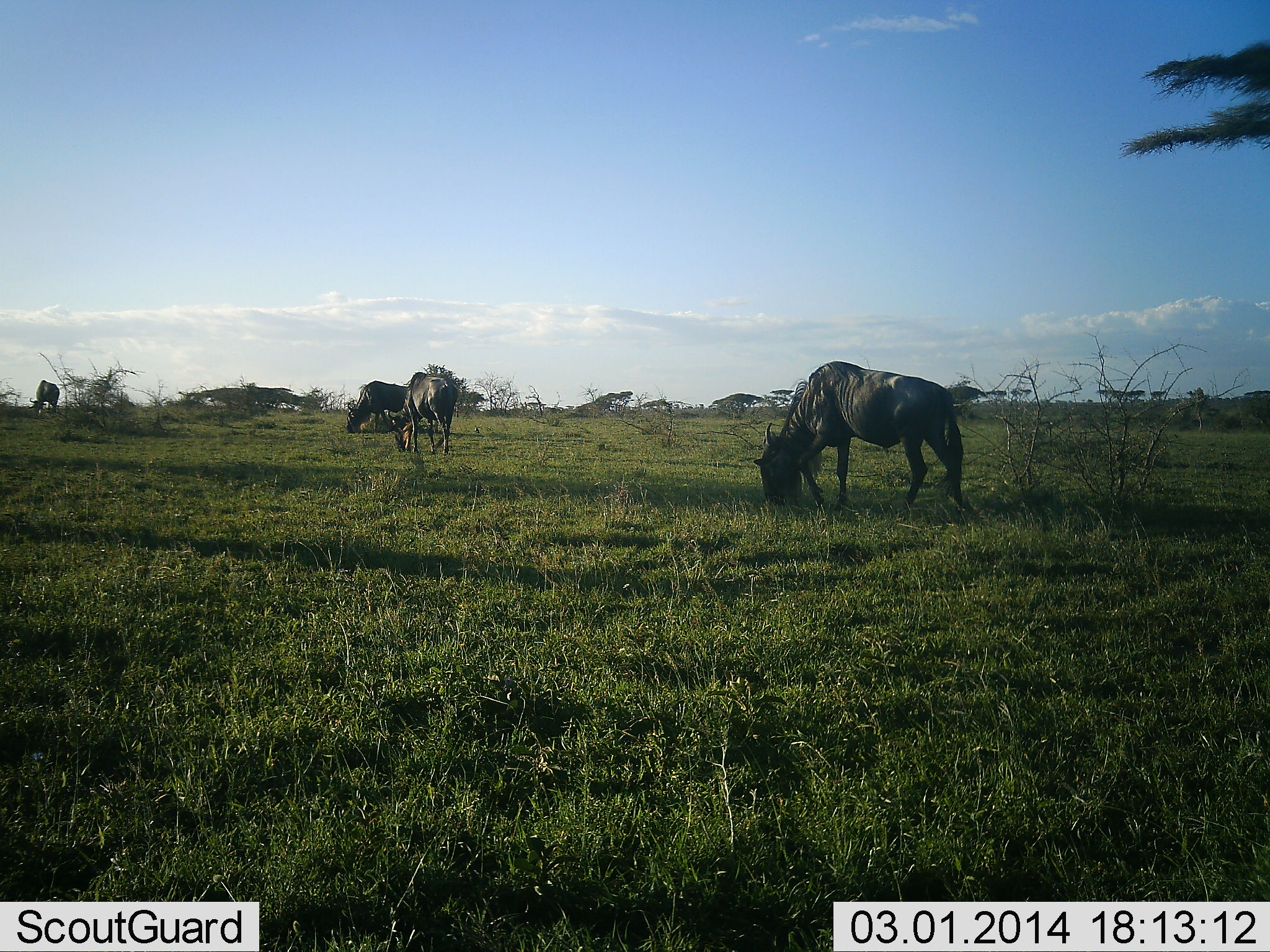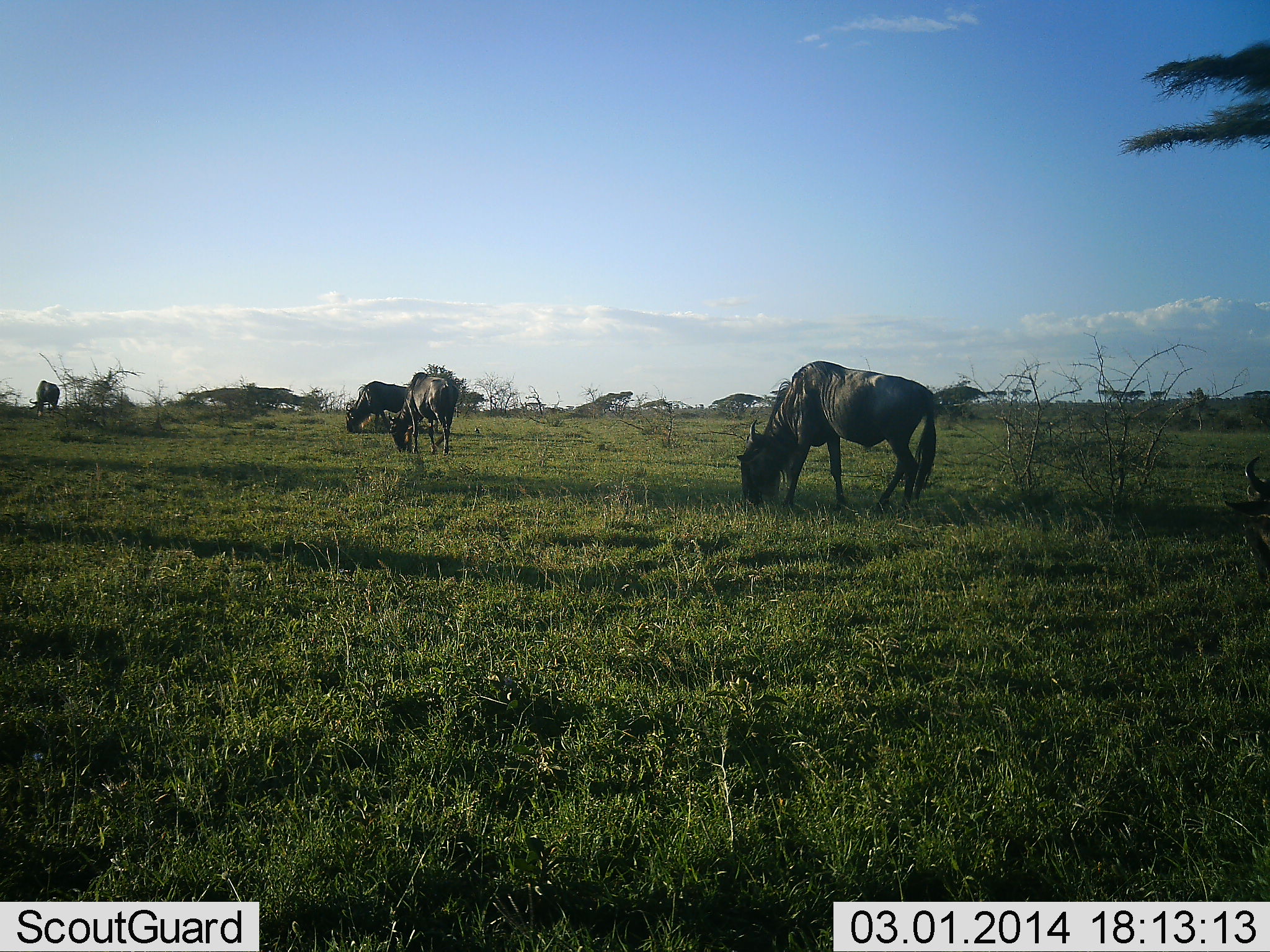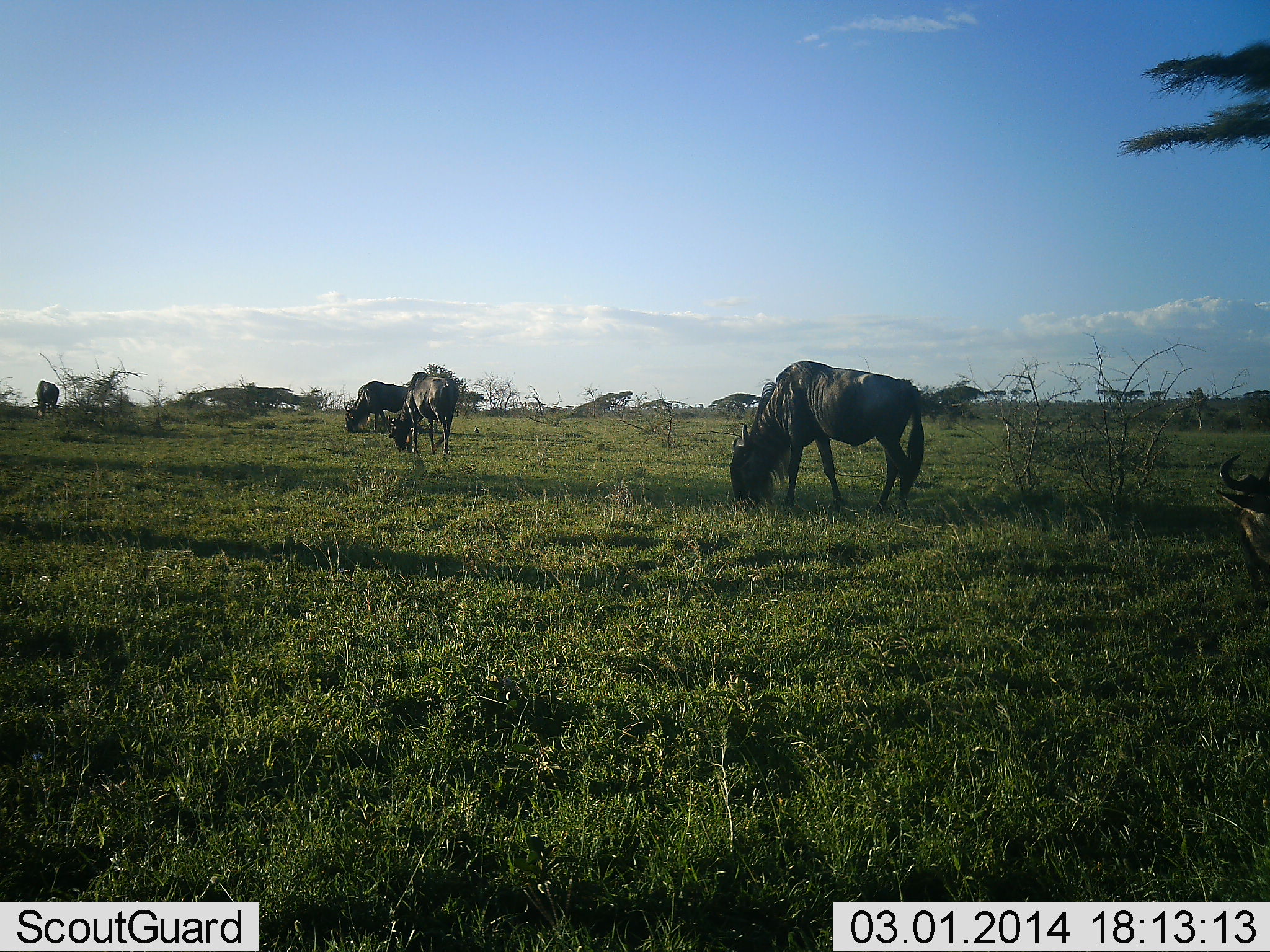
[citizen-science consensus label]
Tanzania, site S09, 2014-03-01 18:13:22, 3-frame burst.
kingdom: Animalia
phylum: Chordata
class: Mammalia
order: Artiodactyla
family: Bovidae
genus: Connochaetes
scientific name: Connochaetes taurinus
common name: blue wildebeest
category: wildebeest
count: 4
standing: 10%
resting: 10%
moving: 10%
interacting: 0%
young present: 0%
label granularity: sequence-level